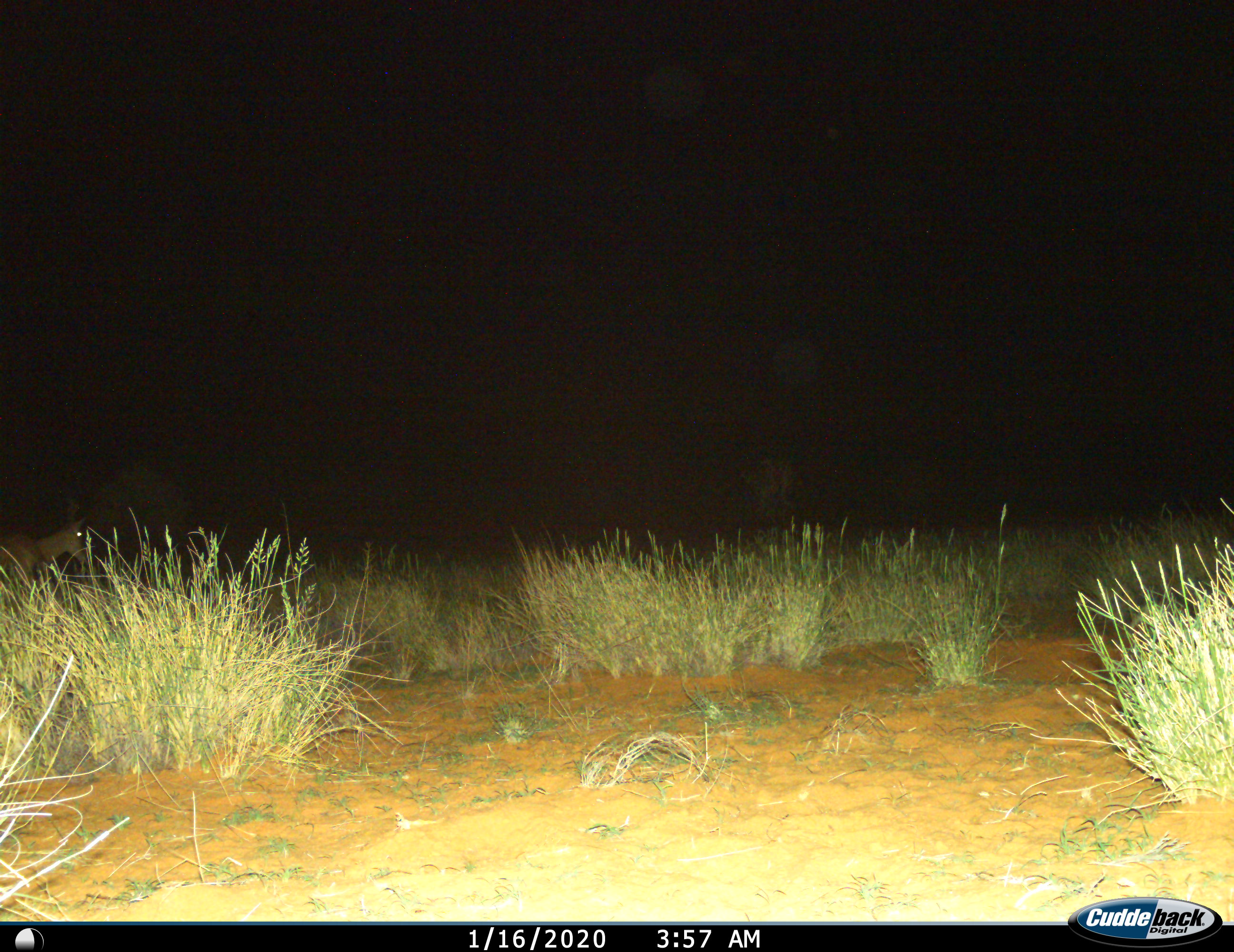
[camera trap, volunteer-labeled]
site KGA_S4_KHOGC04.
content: unidentified animal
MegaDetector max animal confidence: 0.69